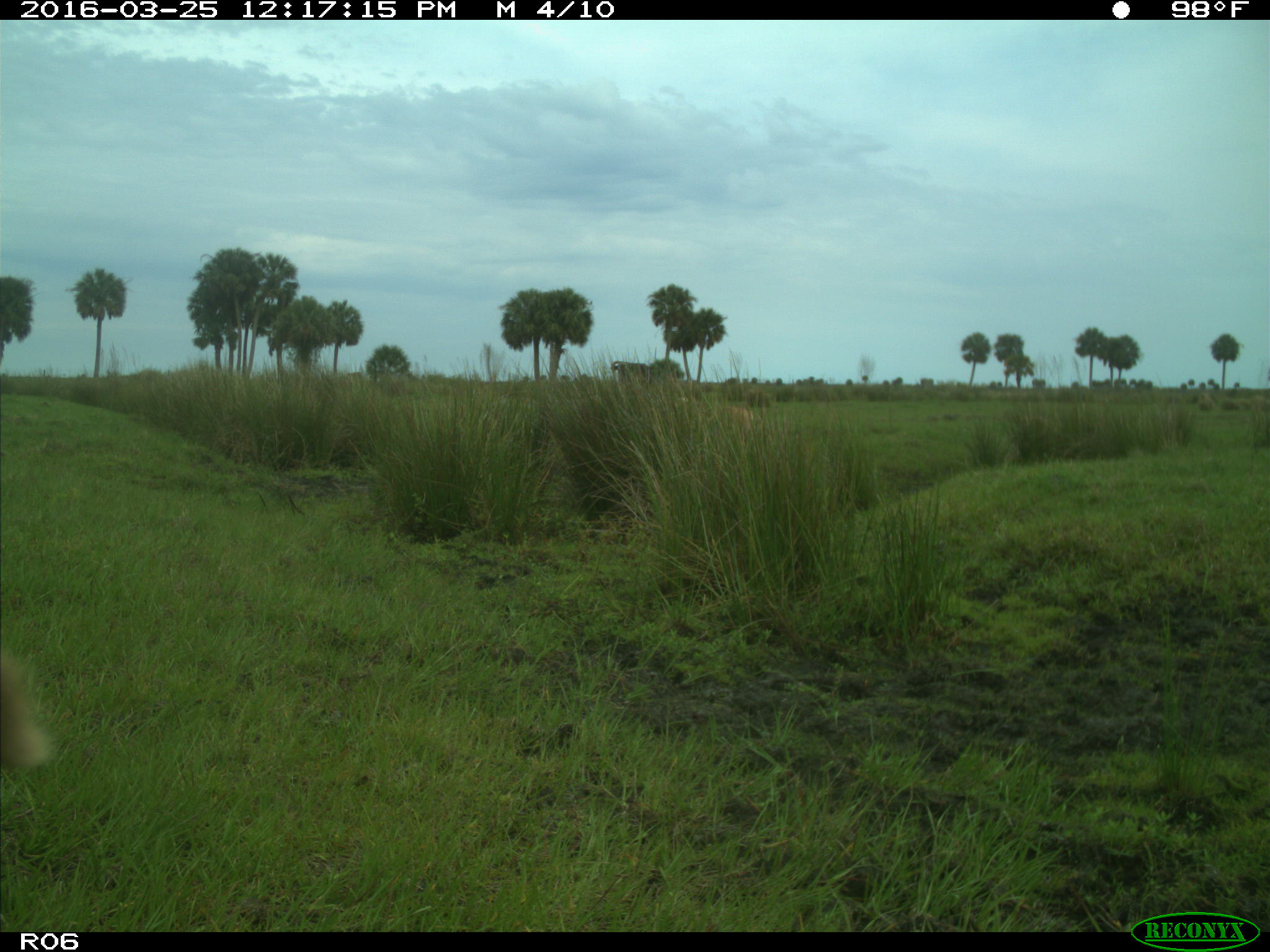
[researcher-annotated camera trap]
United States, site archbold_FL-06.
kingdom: Animalia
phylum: Chordata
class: Mammalia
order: Artiodactyla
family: Bovidae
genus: Bos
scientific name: Bos taurus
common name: domestic cow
Bos taurus (domestic cow).